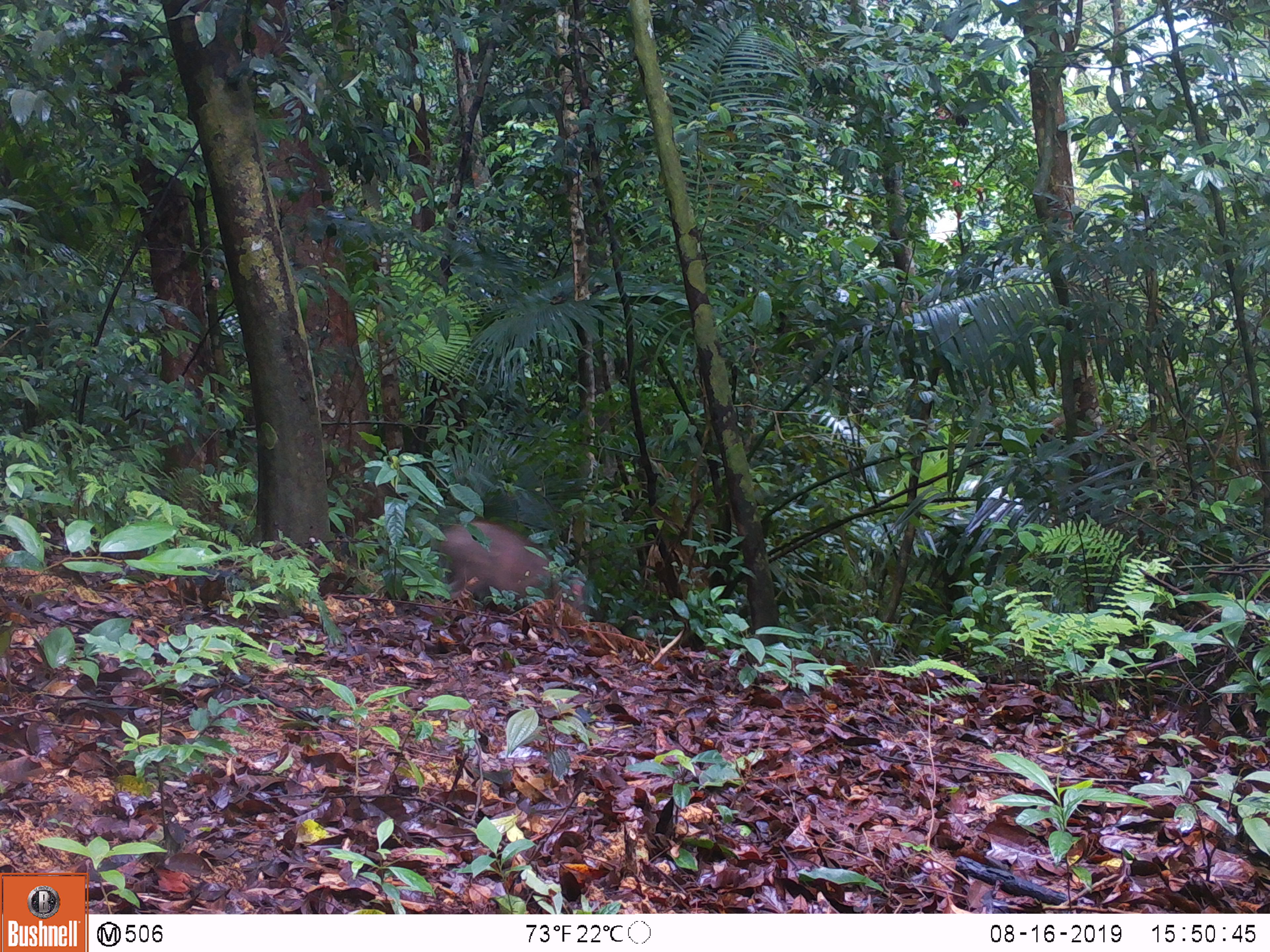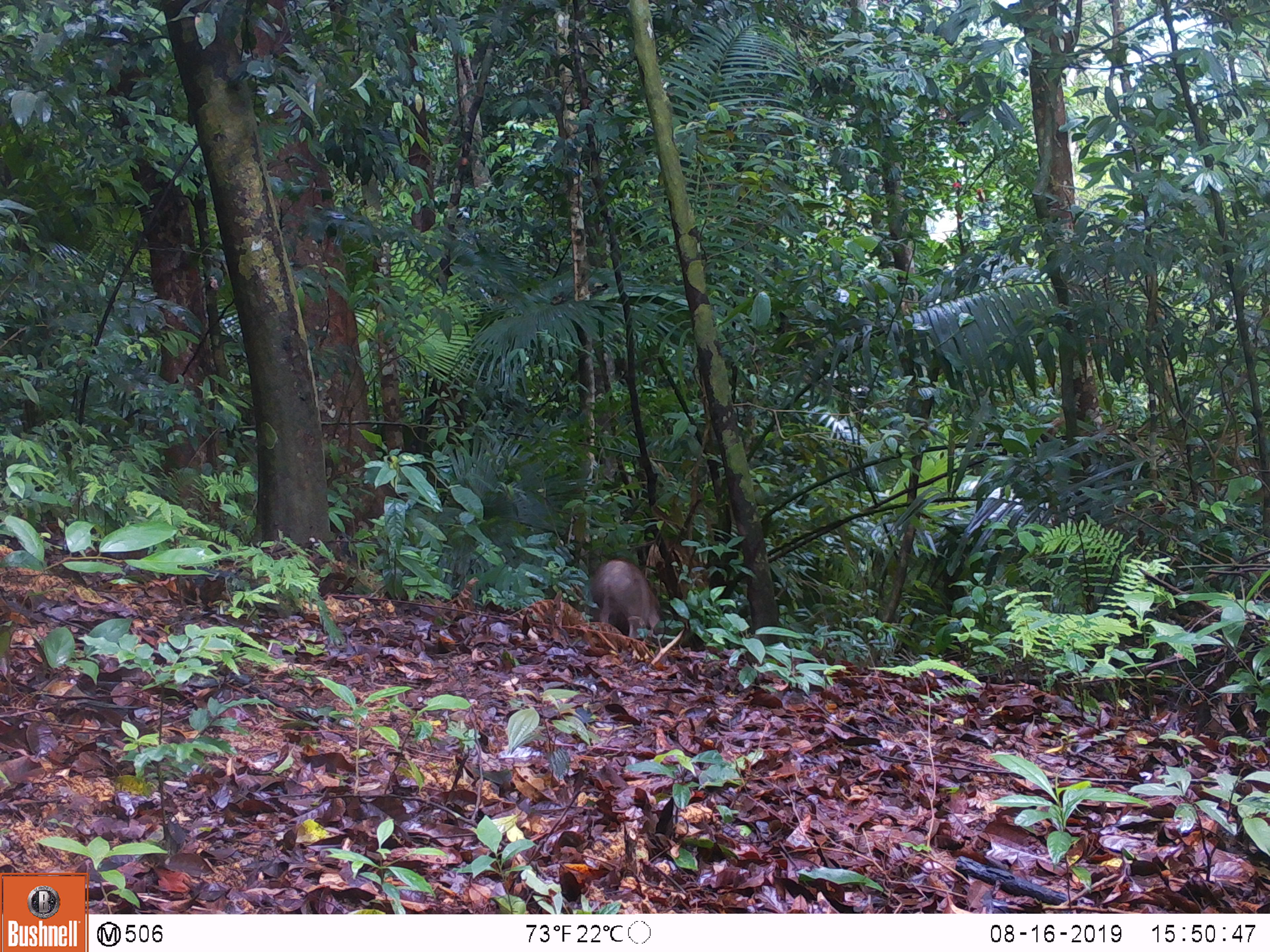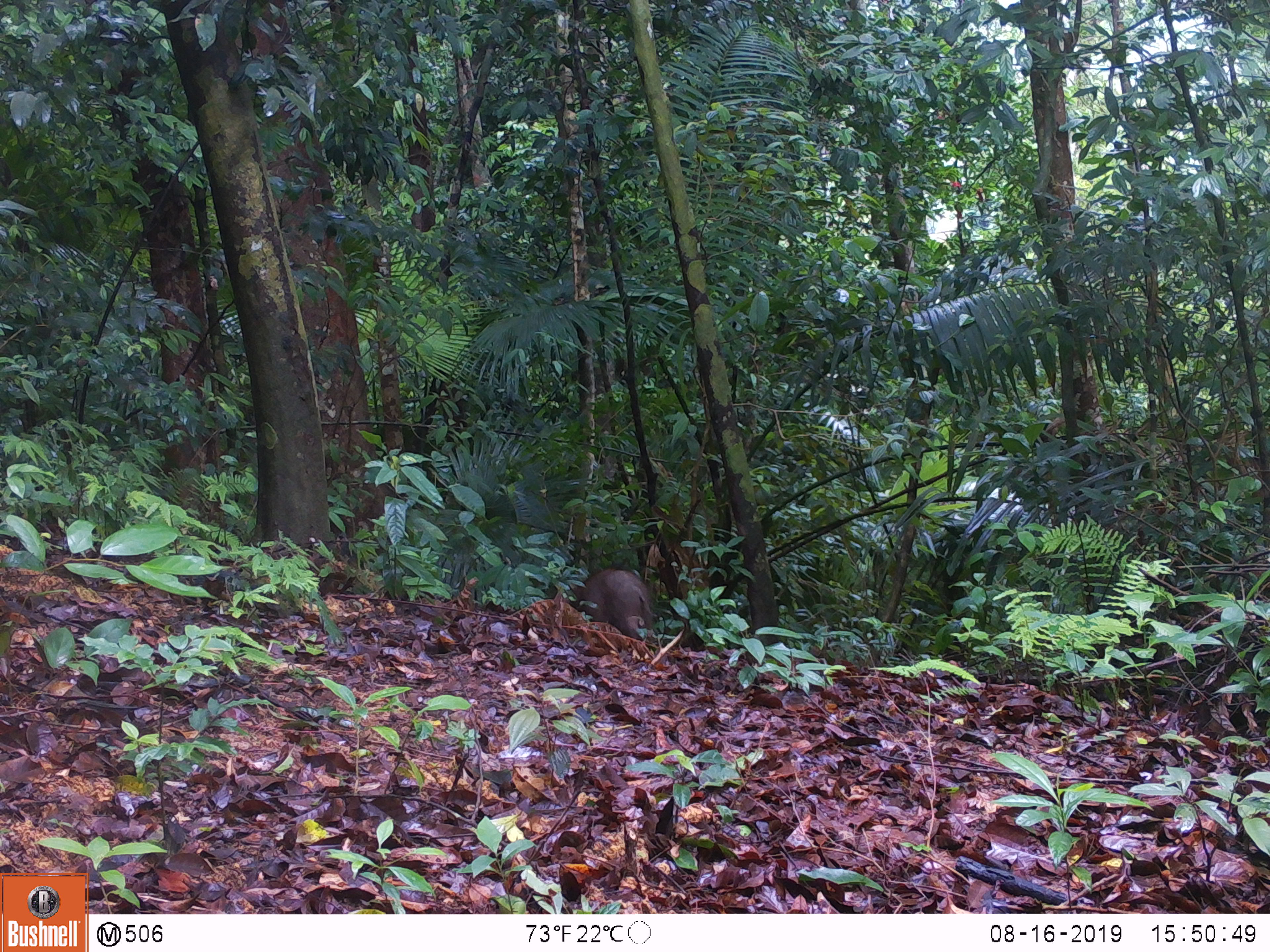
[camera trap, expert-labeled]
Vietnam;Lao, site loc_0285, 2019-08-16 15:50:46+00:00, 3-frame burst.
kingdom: Animalia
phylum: Chordata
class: Mammalia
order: Artiodactyla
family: Suidae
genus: Sus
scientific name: Sus scrofa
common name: eurasian wild pig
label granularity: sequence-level